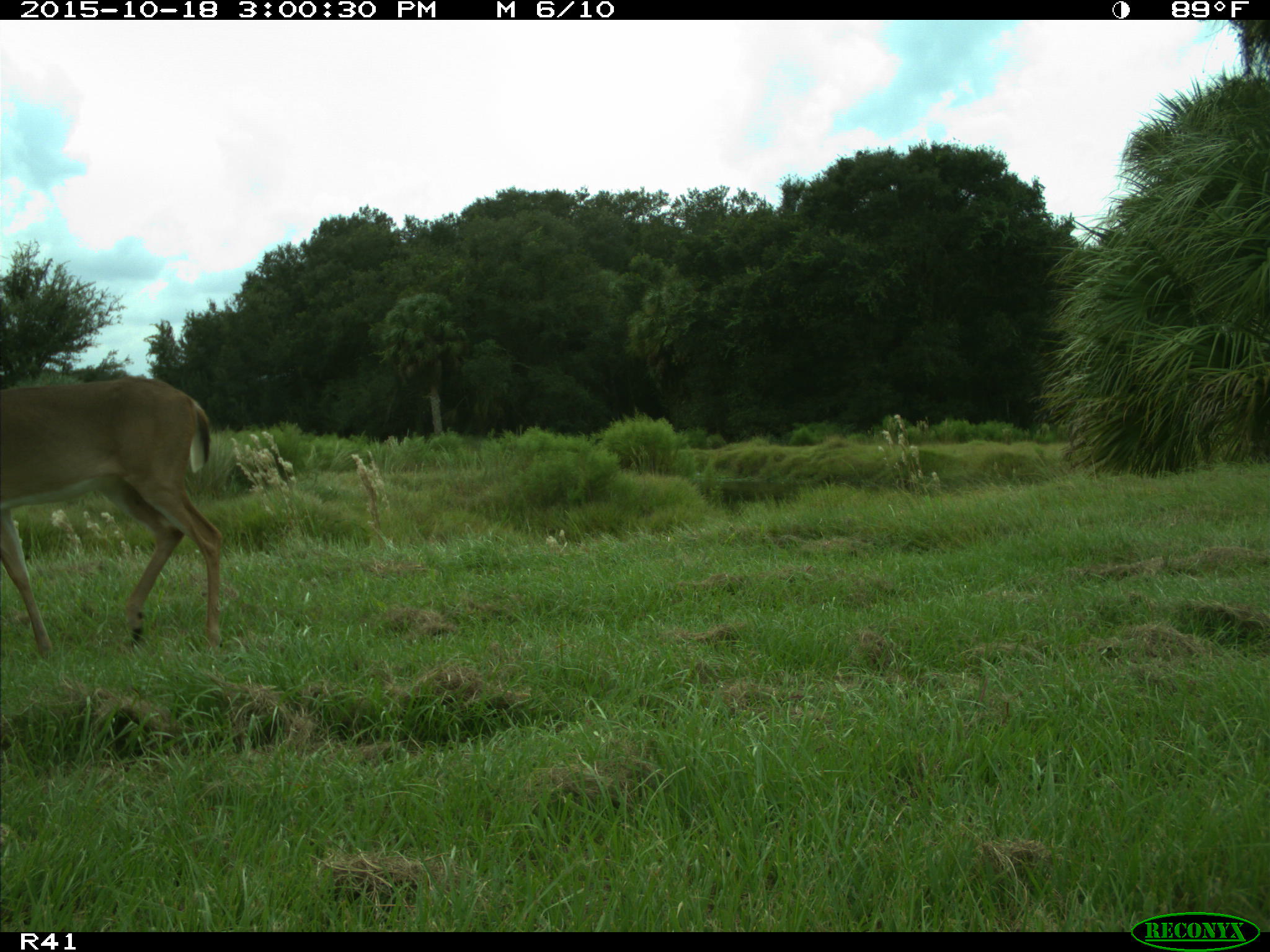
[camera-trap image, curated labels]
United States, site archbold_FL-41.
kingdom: Animalia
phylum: Chordata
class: Mammalia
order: Artiodactyla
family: Cervidae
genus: Odocoileus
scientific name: Odocoileus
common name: deer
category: unidentified deer